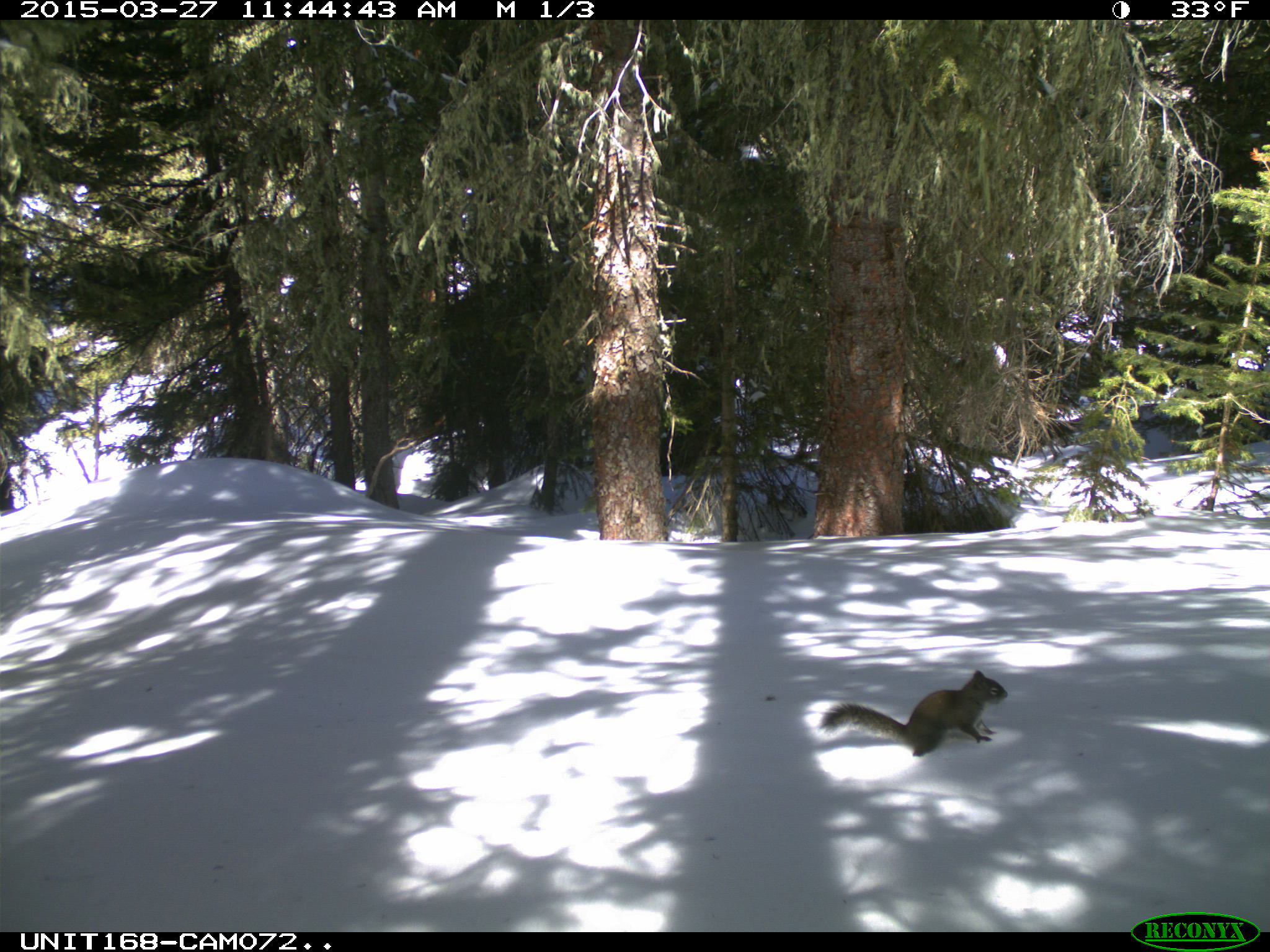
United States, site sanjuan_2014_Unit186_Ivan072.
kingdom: Animalia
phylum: Chordata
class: Mammalia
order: Rodentia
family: Sciuridae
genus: Tamiasciurus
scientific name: Tamiasciurus hudsonicus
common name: american red squirrel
Tamiasciurus hudsonicus (american red squirrel).